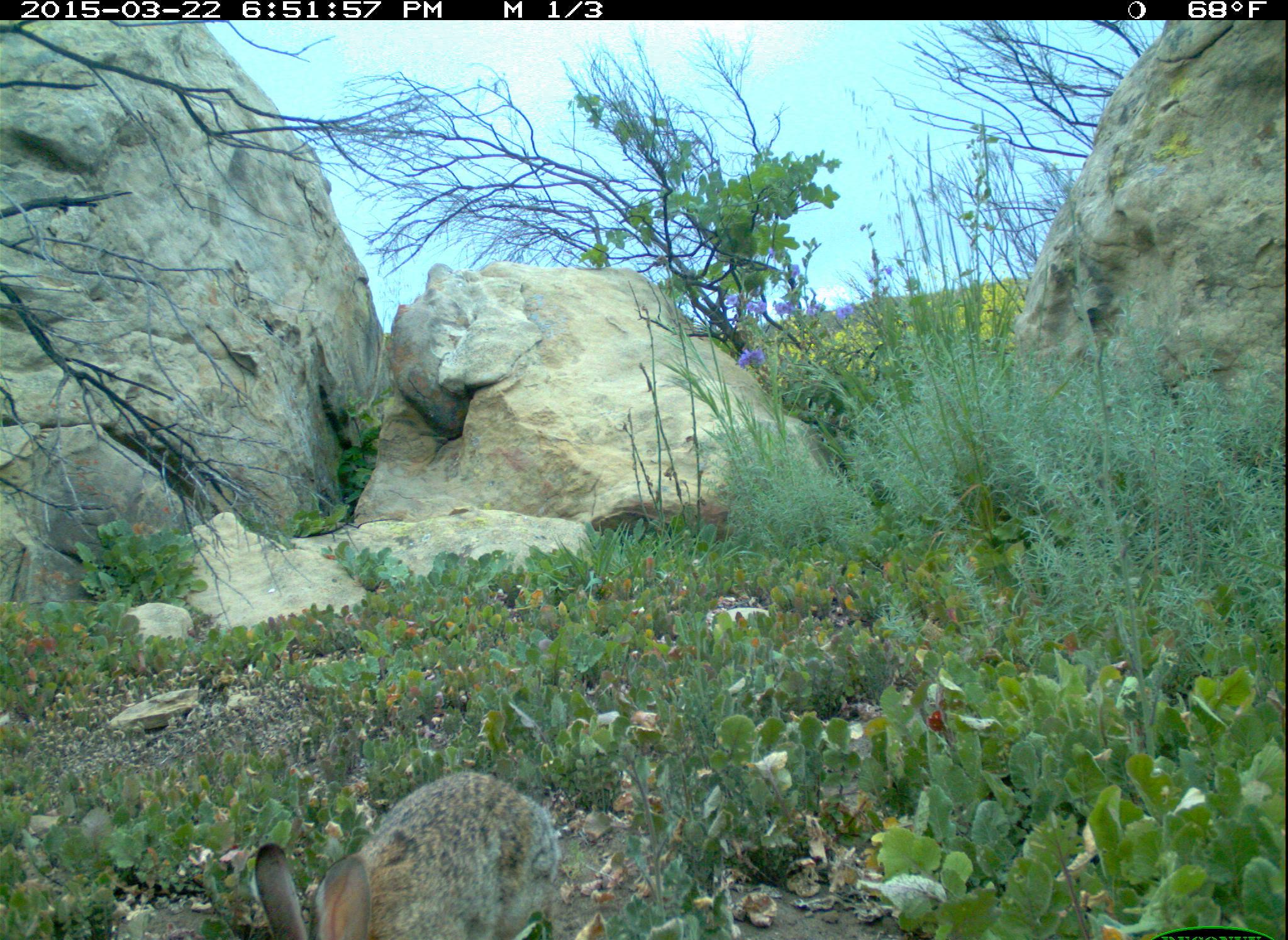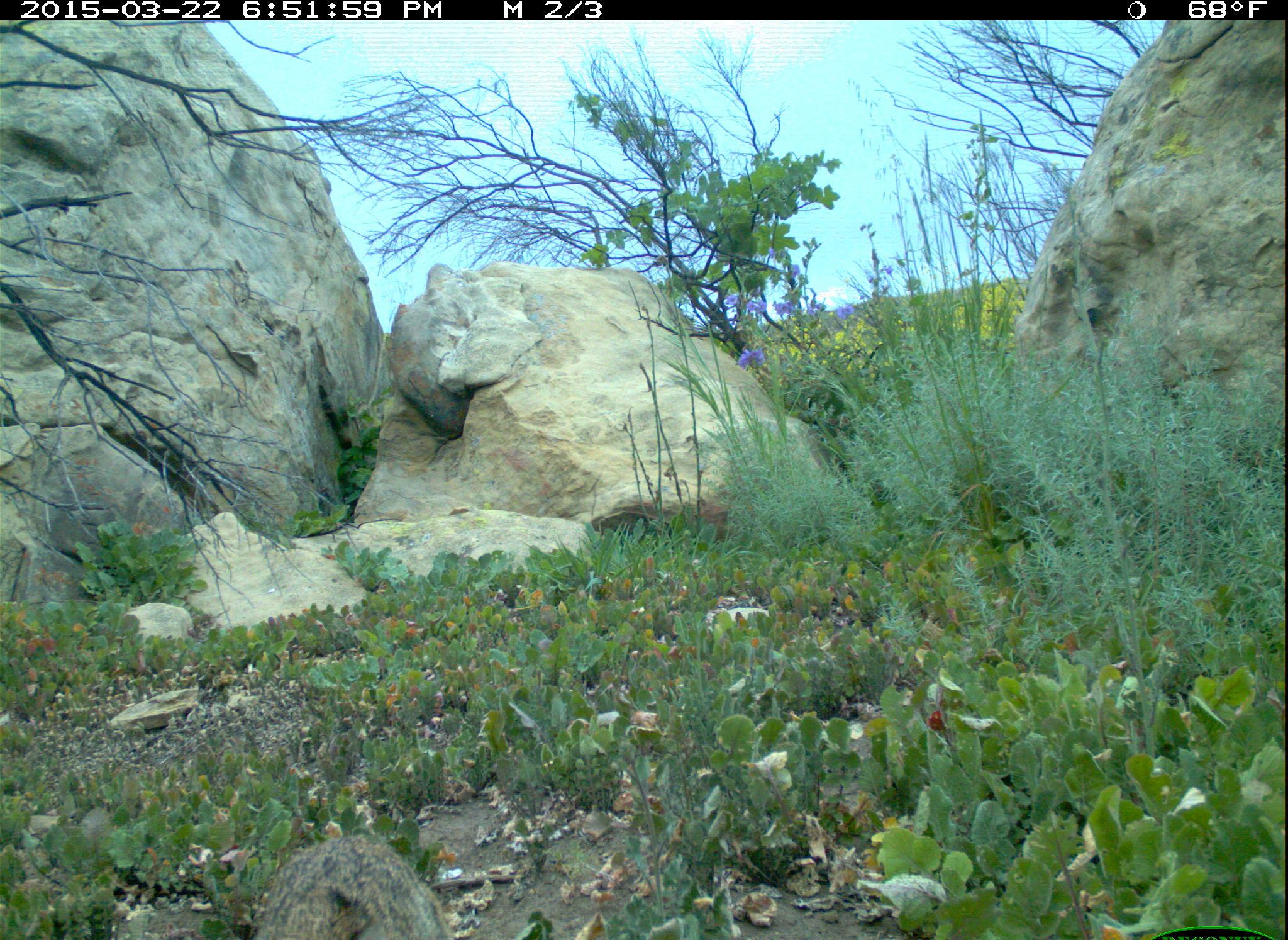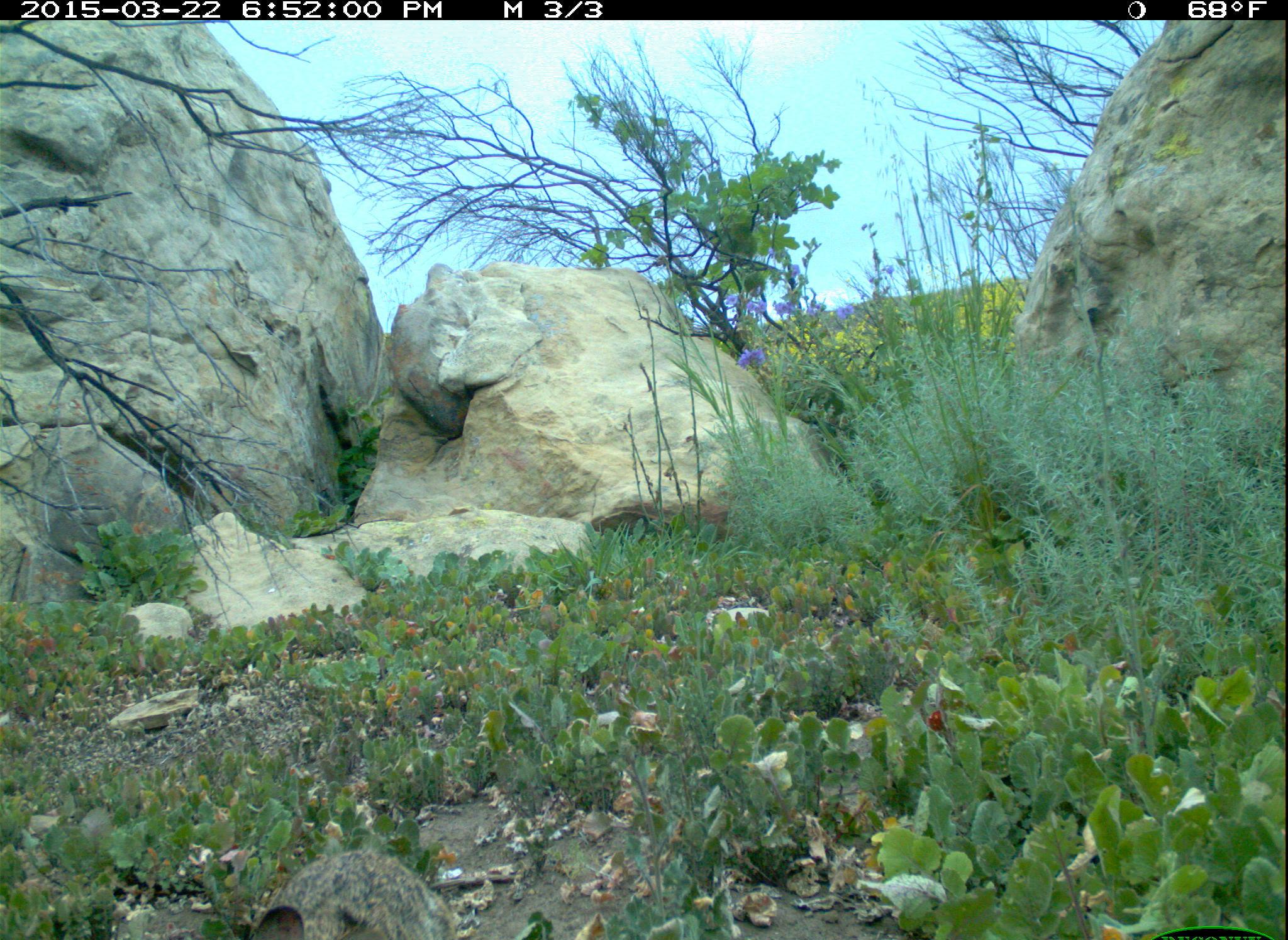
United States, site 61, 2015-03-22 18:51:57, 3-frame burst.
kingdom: Animalia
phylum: Chordata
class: Mammalia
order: Lagomorpha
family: Leporidae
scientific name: Leporidae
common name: rabbits and hares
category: rabbit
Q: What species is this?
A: Rabbit (rabbits and hares) (Leporidae).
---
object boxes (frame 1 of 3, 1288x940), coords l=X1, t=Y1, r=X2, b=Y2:
rabbit: l=240, t=760, r=573, b=940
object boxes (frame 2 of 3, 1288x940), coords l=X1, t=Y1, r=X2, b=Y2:
rabbit: l=232, t=821, r=470, b=940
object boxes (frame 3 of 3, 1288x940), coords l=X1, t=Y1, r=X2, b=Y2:
rabbit: l=214, t=834, r=454, b=931